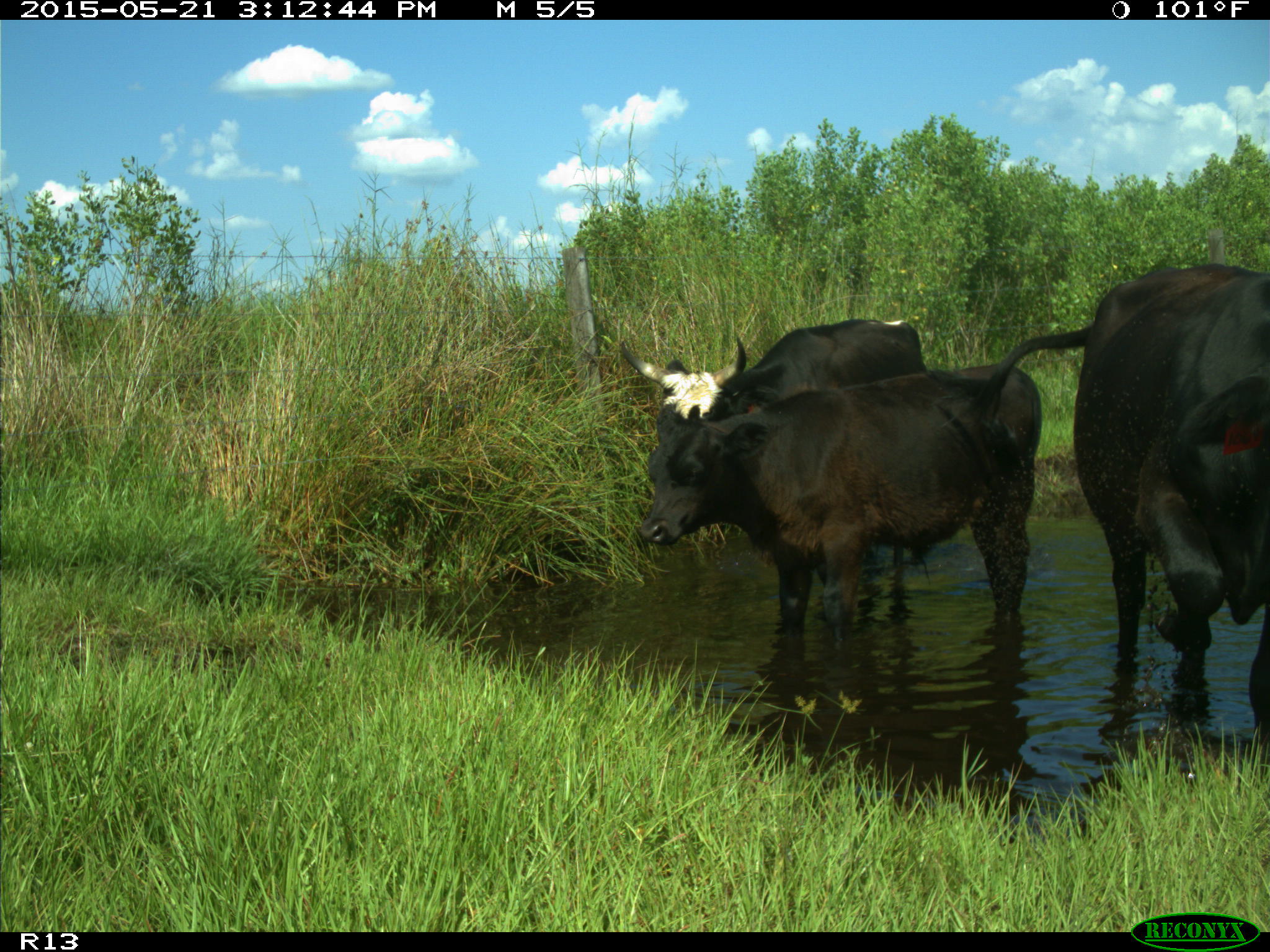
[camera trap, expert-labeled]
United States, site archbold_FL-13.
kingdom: Animalia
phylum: Chordata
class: Mammalia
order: Artiodactyla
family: Bovidae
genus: Bos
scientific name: Bos taurus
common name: domestic cow